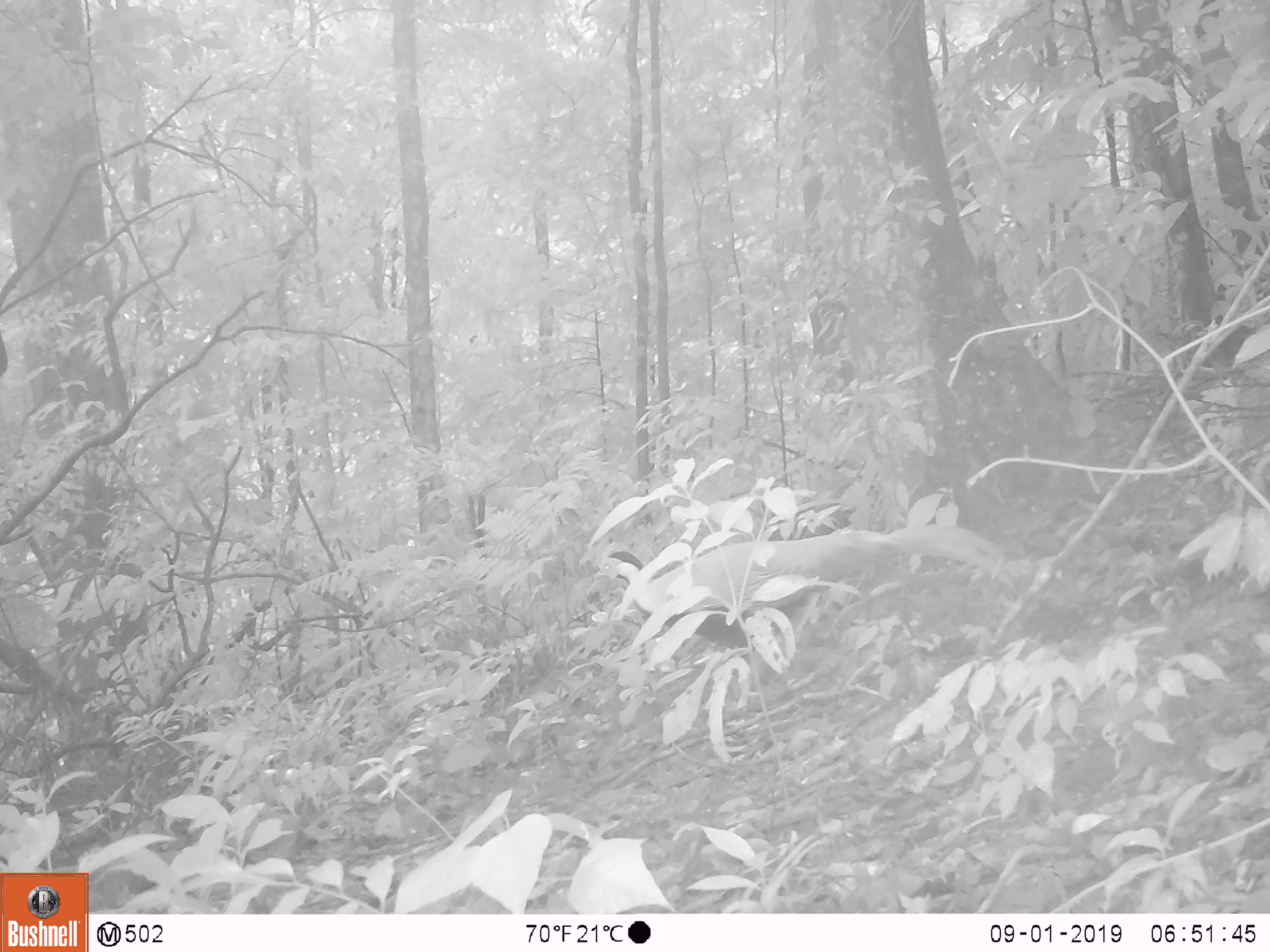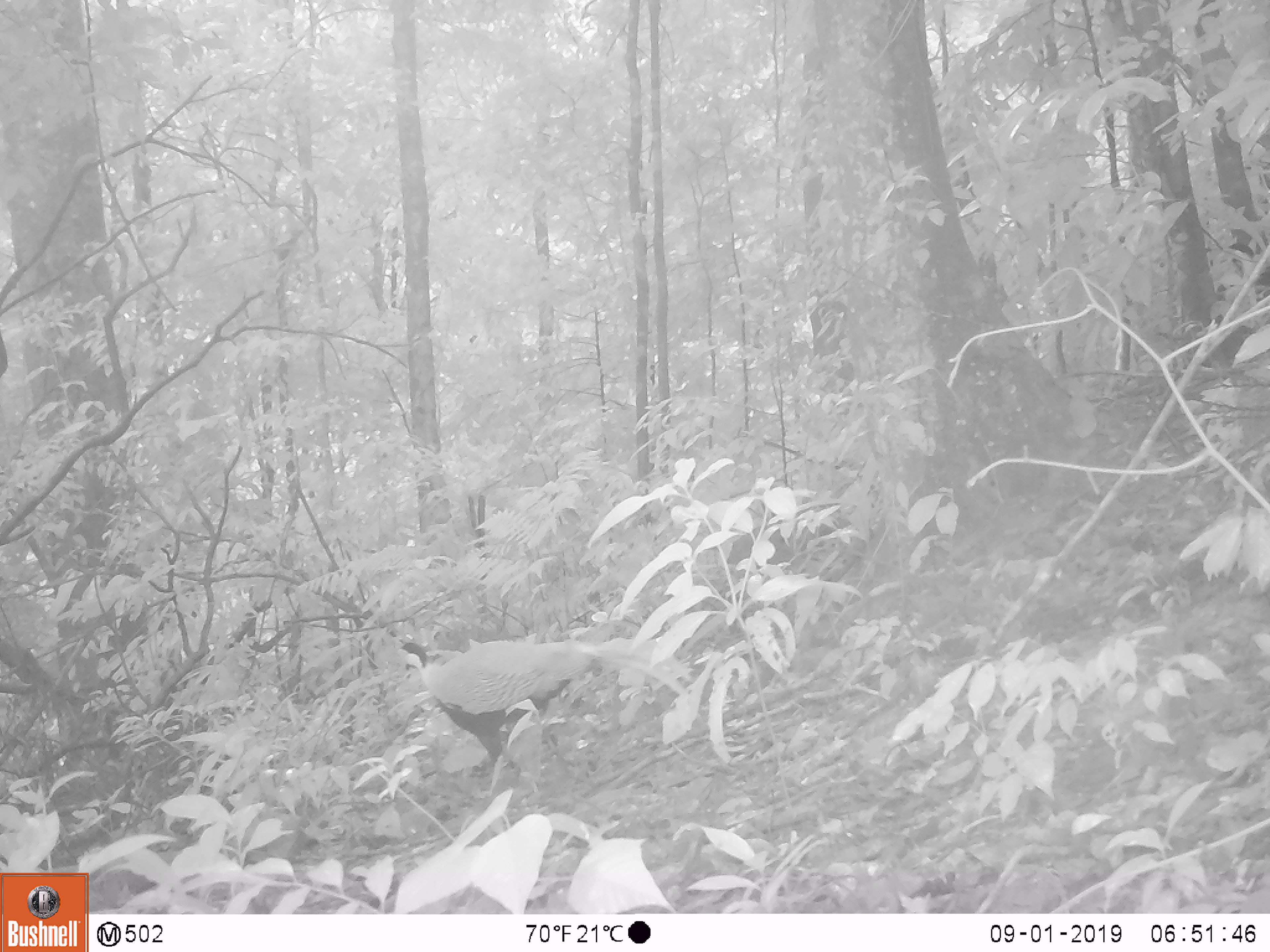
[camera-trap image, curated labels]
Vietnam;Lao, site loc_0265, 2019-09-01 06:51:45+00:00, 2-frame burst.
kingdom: Animalia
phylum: Chordata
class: Aves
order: Galliformes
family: Phasianidae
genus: Lophura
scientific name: Lophura nycthemera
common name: silver pheasant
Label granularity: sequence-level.